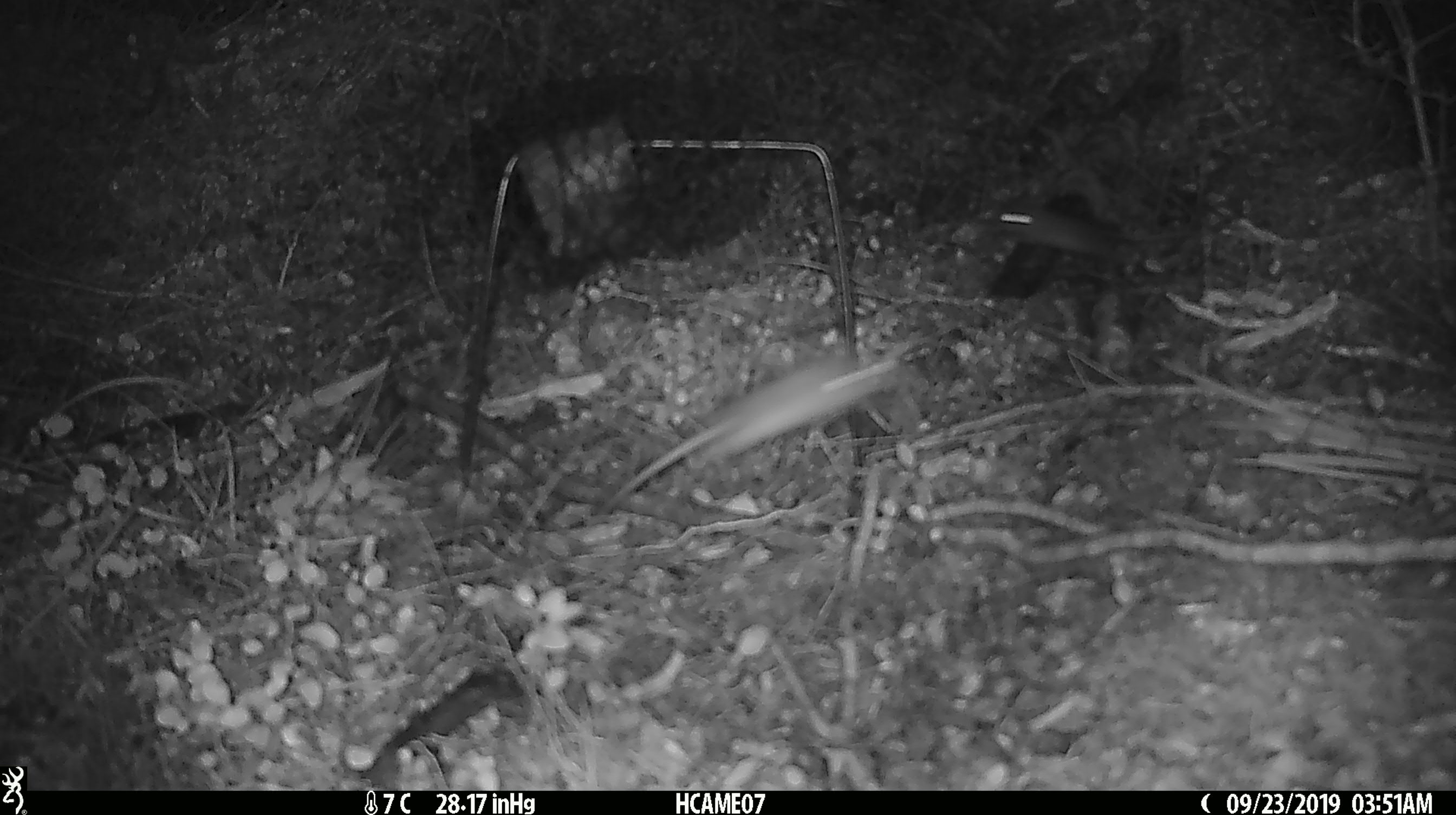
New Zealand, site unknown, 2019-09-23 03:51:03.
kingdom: Animalia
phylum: Chordata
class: Mammalia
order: Rodentia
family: Muridae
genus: Mus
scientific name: Mus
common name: mouse